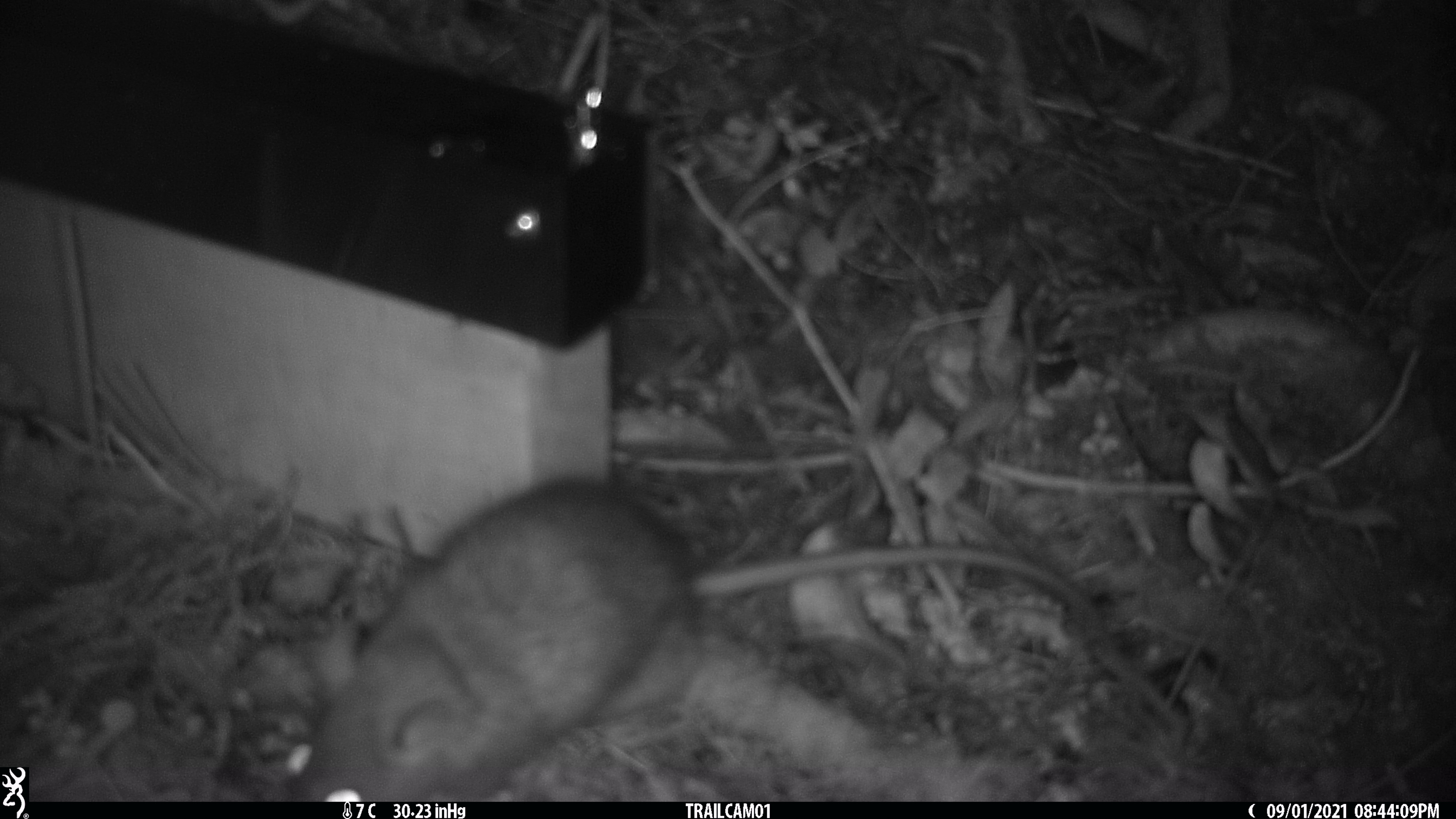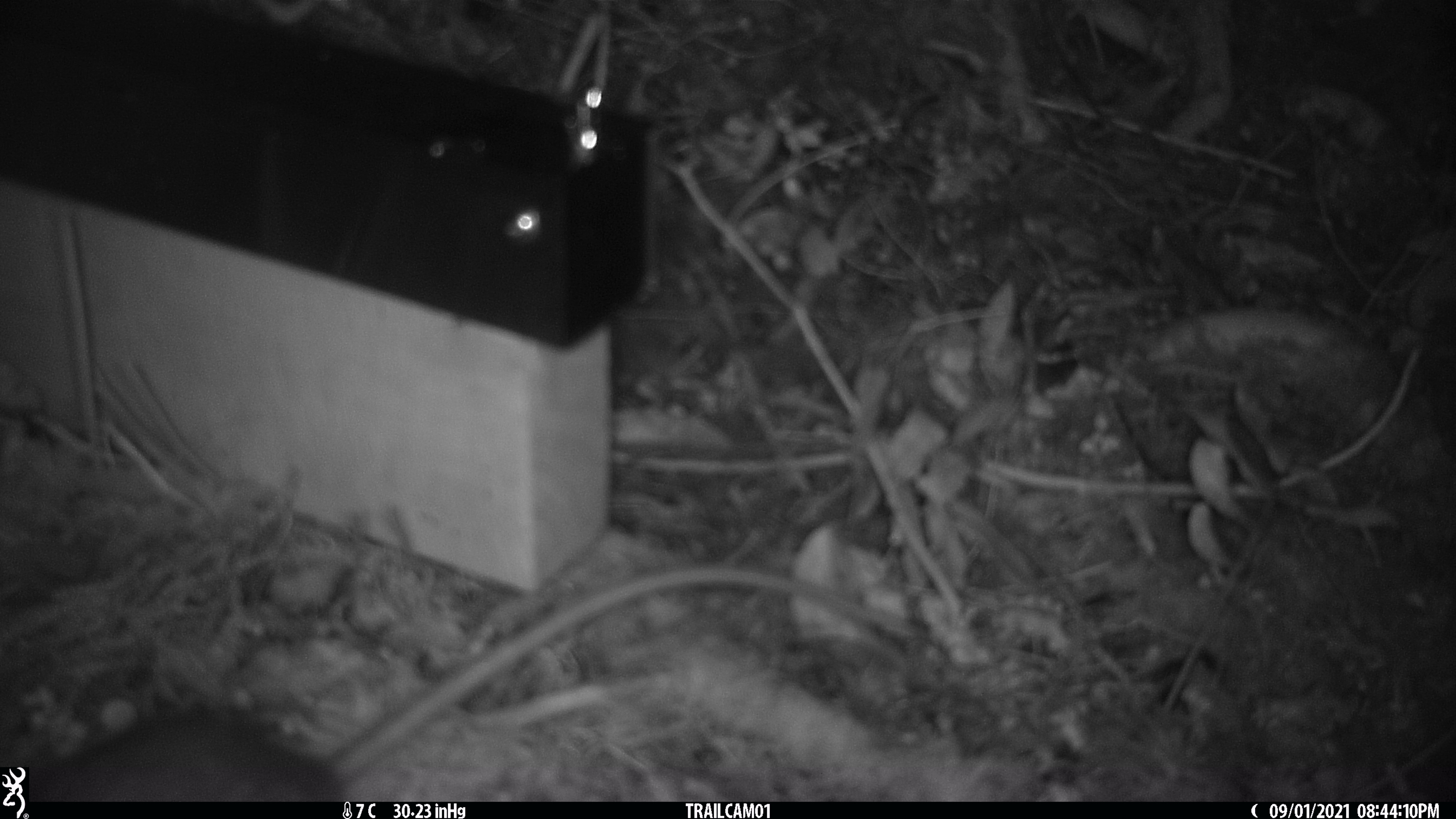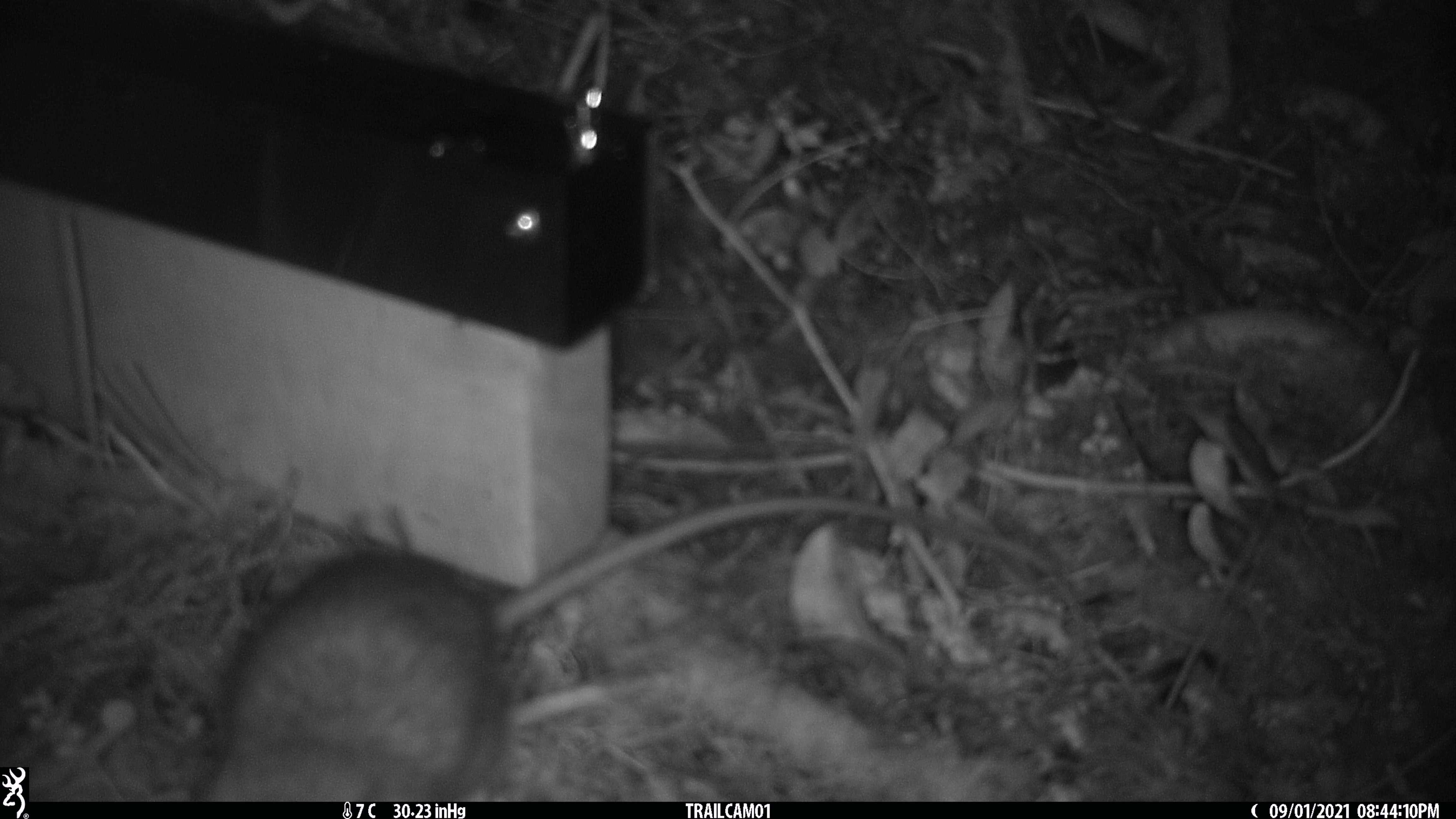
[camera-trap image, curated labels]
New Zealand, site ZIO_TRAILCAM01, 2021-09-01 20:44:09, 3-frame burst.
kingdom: Animalia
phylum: Chordata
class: Mammalia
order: Rodentia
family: Muridae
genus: Rattus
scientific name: Rattus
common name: rat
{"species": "rat (Rattus)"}